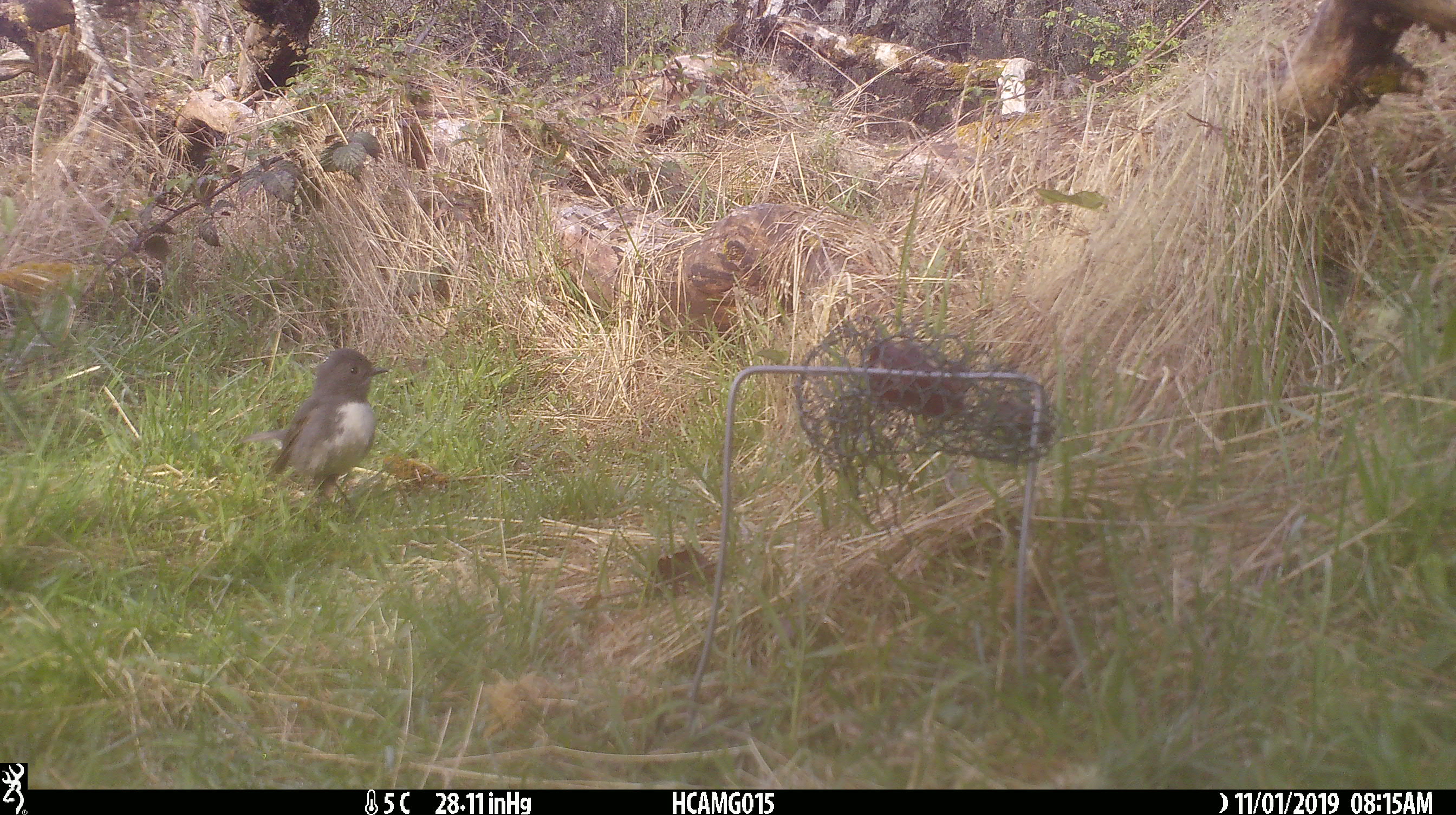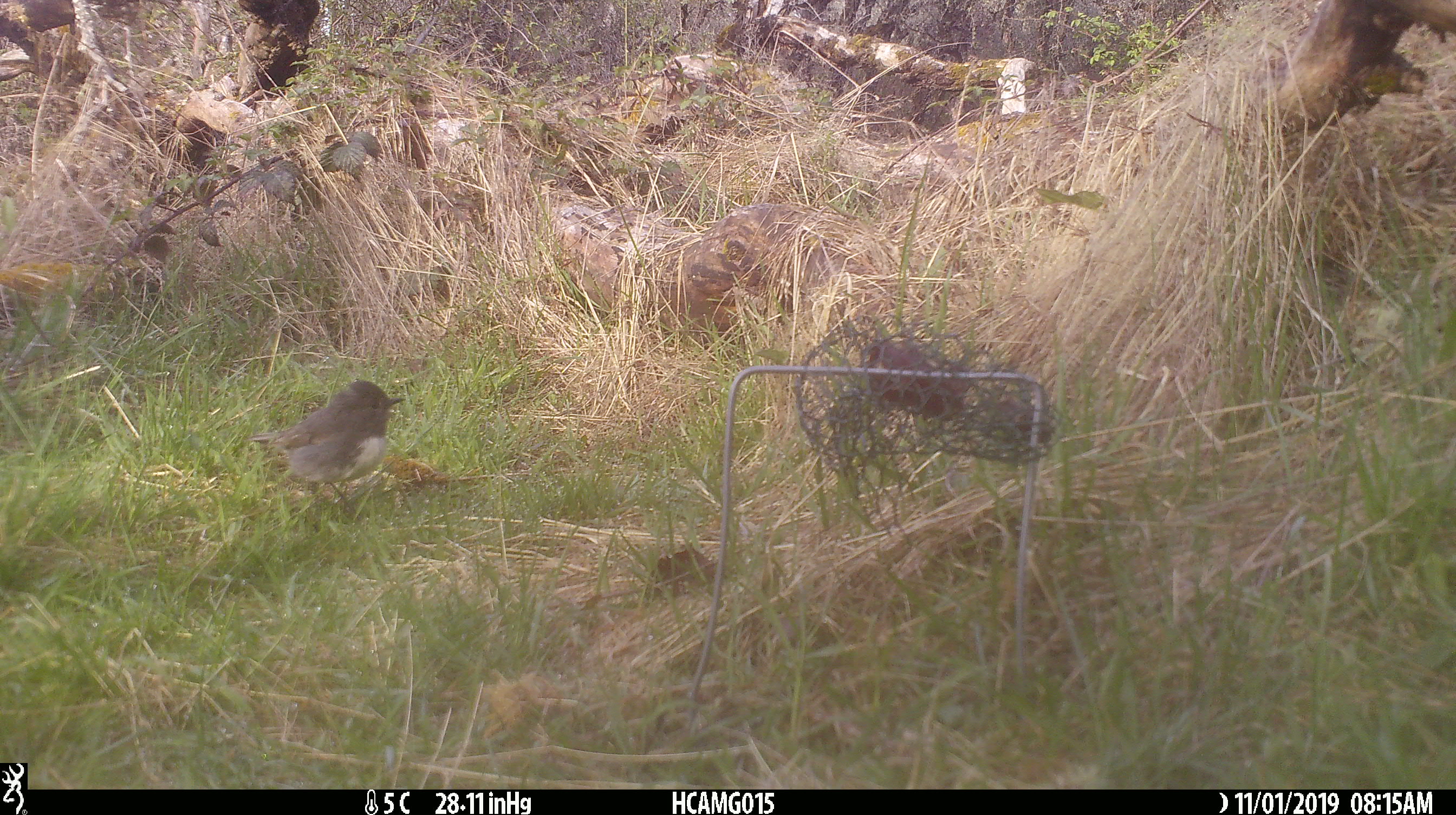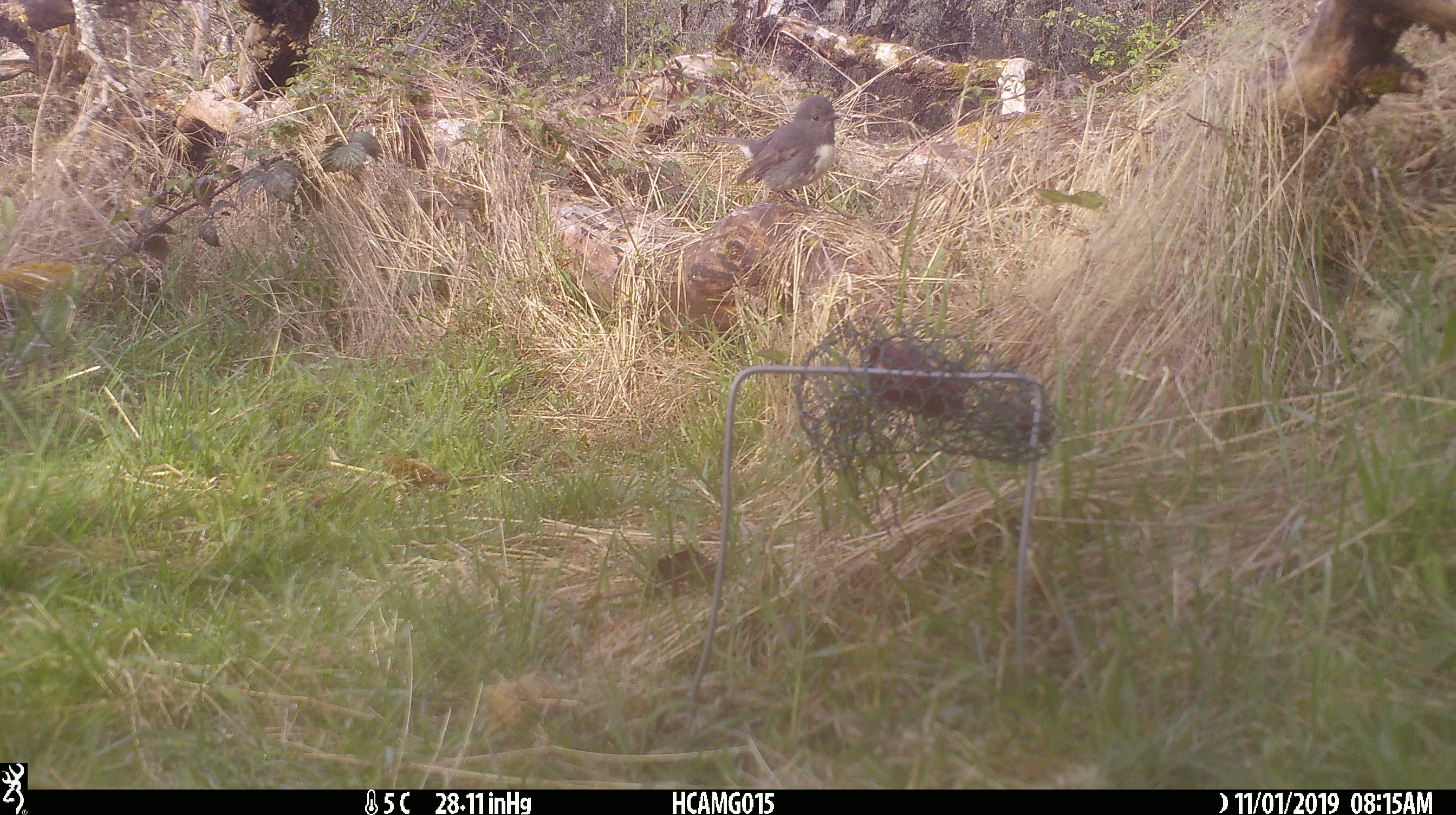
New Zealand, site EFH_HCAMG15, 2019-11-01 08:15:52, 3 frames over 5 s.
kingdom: Animalia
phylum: Chordata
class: Aves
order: Passeriformes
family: Petroicidae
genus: Petroica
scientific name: Petroica macrocephala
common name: tomtit